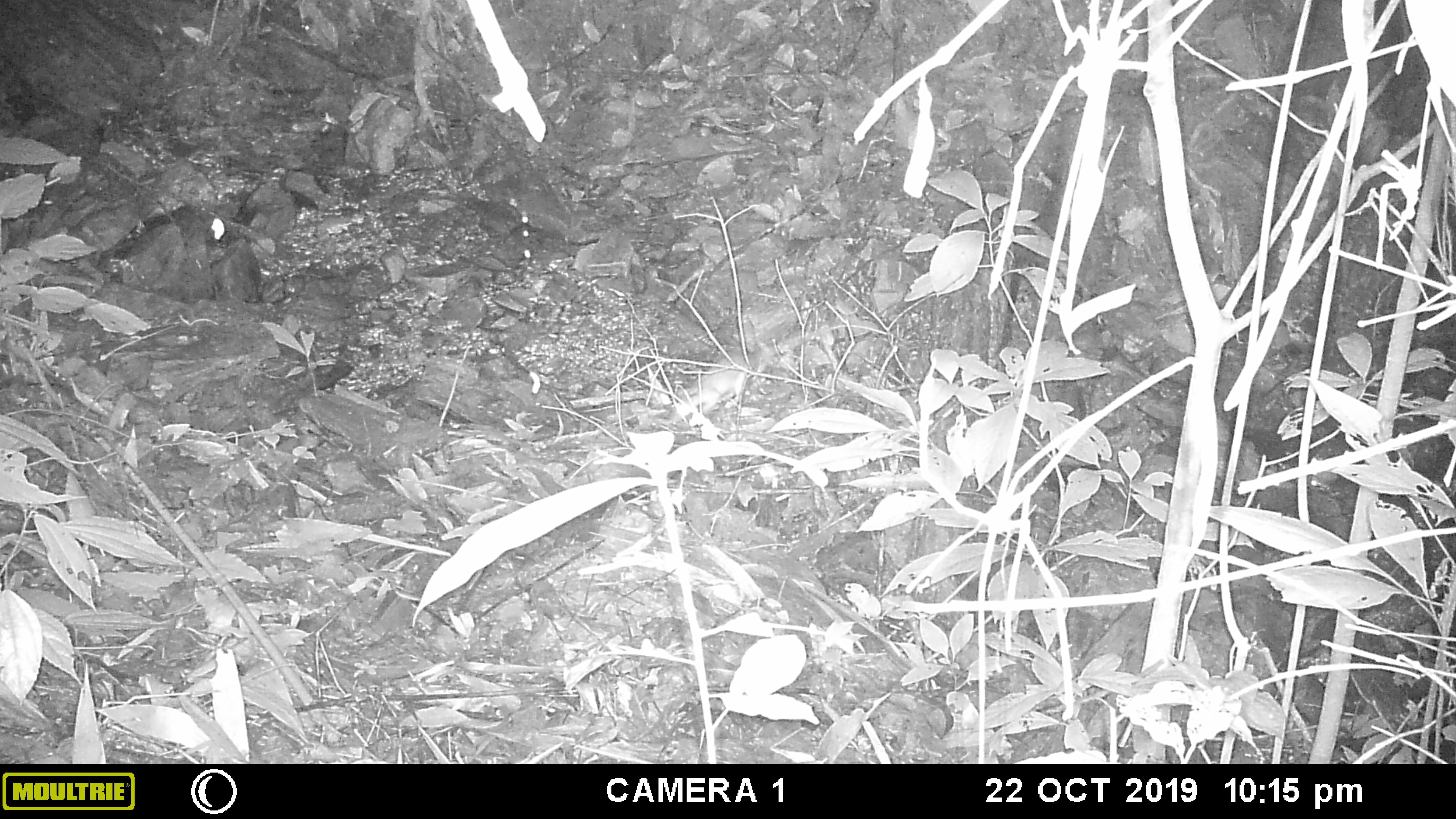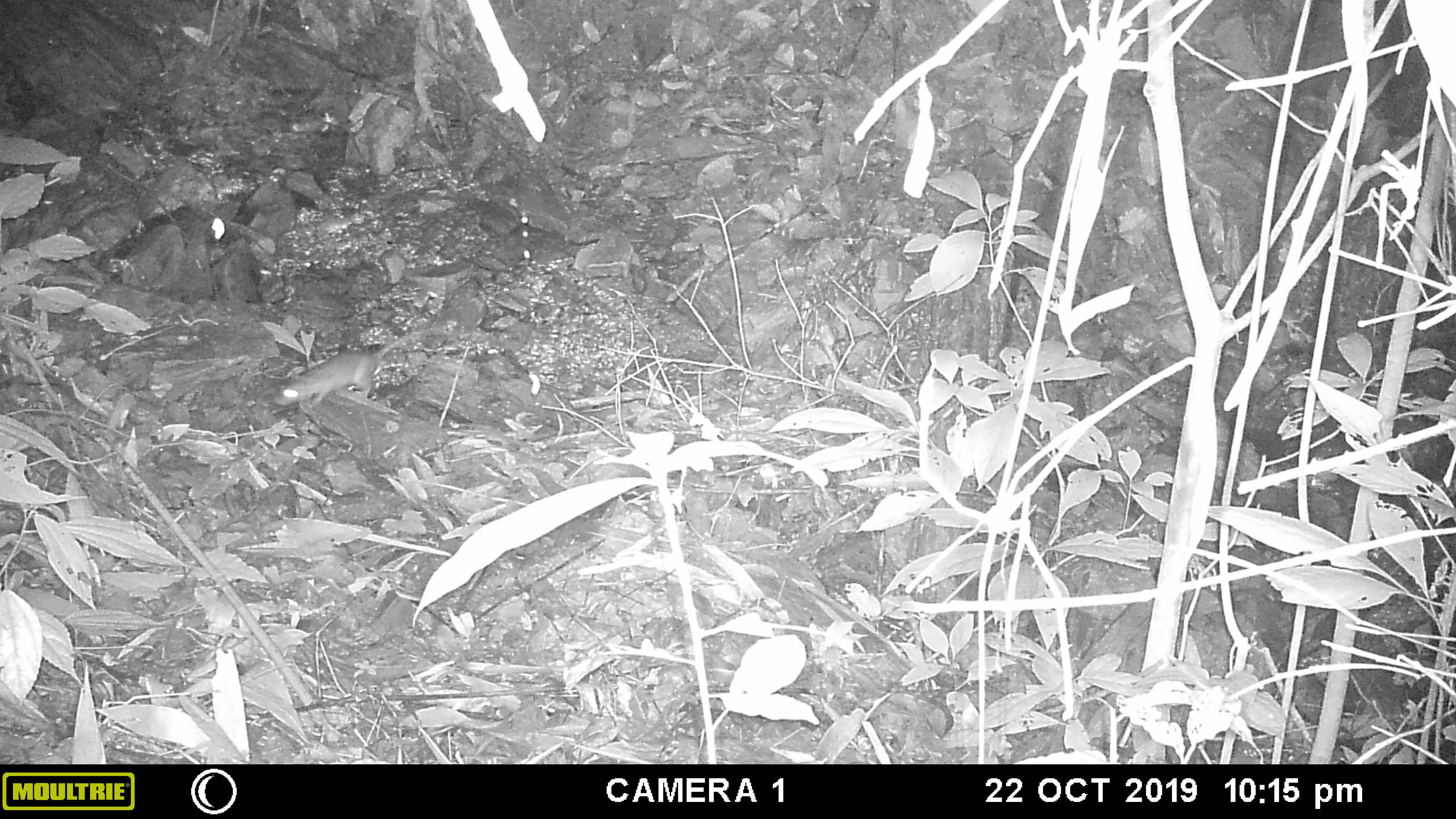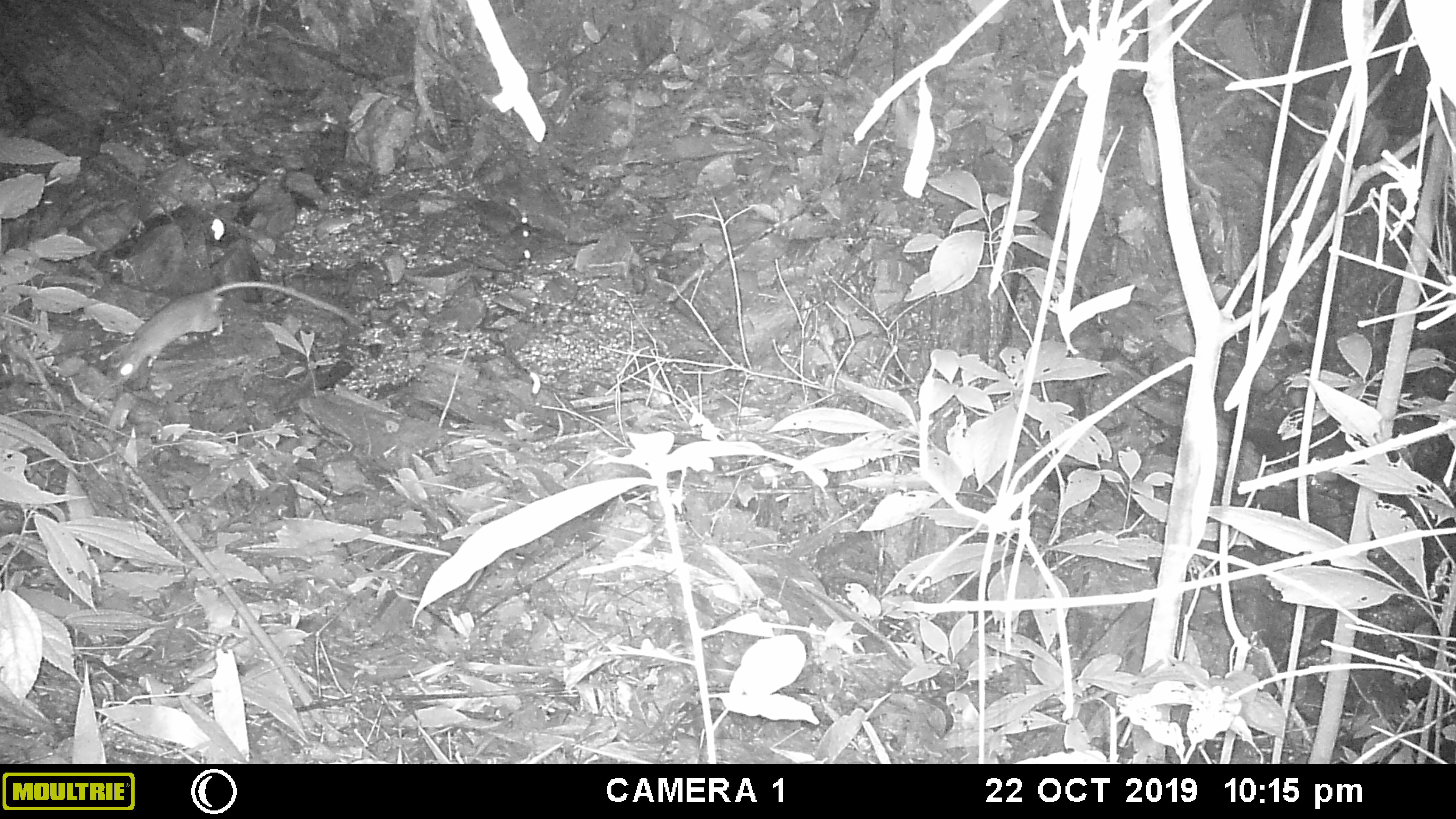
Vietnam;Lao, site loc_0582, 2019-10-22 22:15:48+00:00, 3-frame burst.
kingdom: Animalia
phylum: Chordata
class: Mammalia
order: Rodentia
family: Muridae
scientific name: Muridae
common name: old-world mice and rats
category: unidentified murid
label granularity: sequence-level